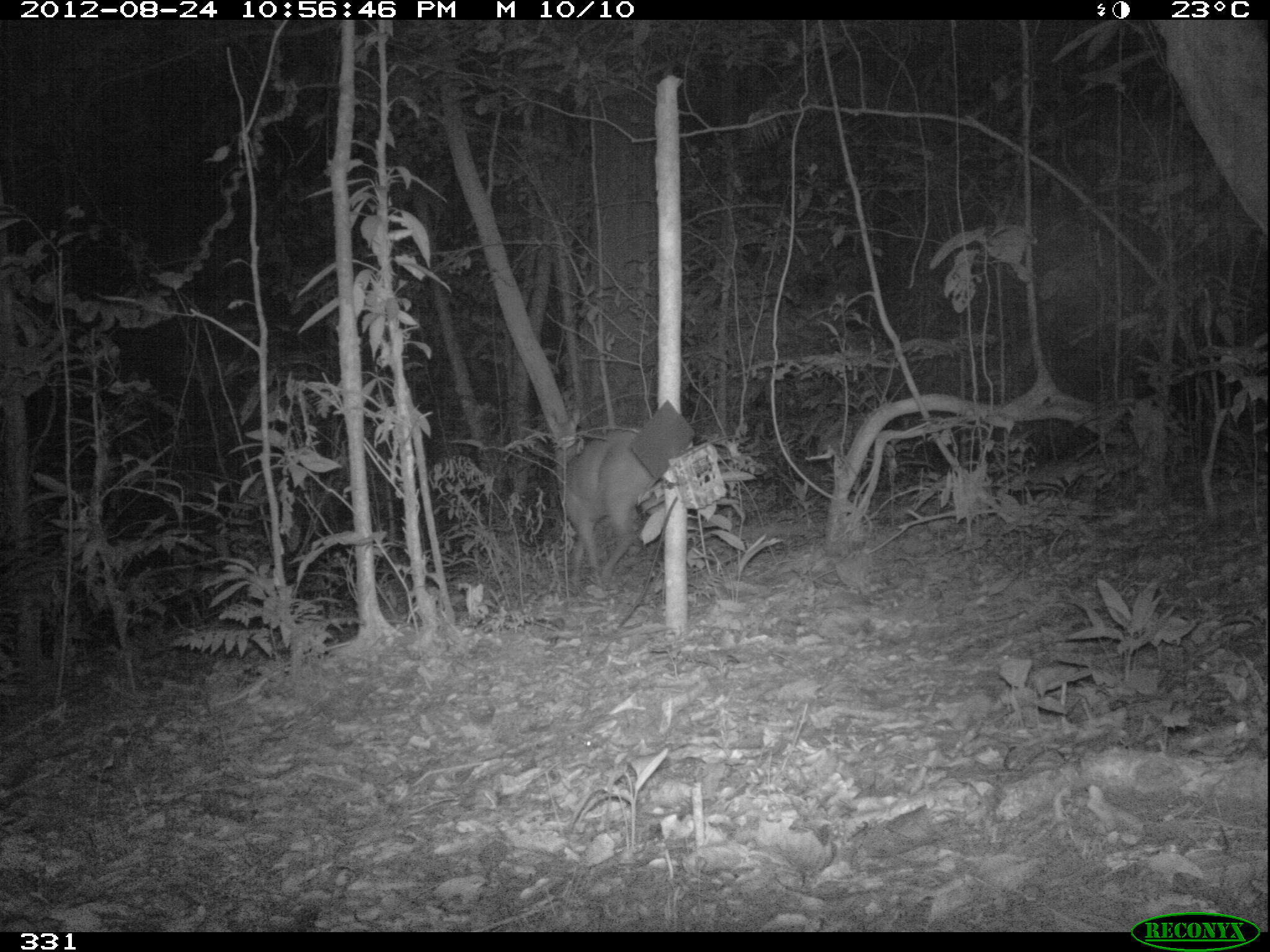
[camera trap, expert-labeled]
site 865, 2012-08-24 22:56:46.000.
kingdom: Animalia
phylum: Chordata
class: Mammalia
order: Artiodactyla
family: Cervidae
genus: Mazama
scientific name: Mazama americana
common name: red brocket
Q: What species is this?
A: Mazama americana (red brocket).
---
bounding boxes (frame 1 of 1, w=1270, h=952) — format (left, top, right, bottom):
mazama americana: (543, 404, 666, 590)